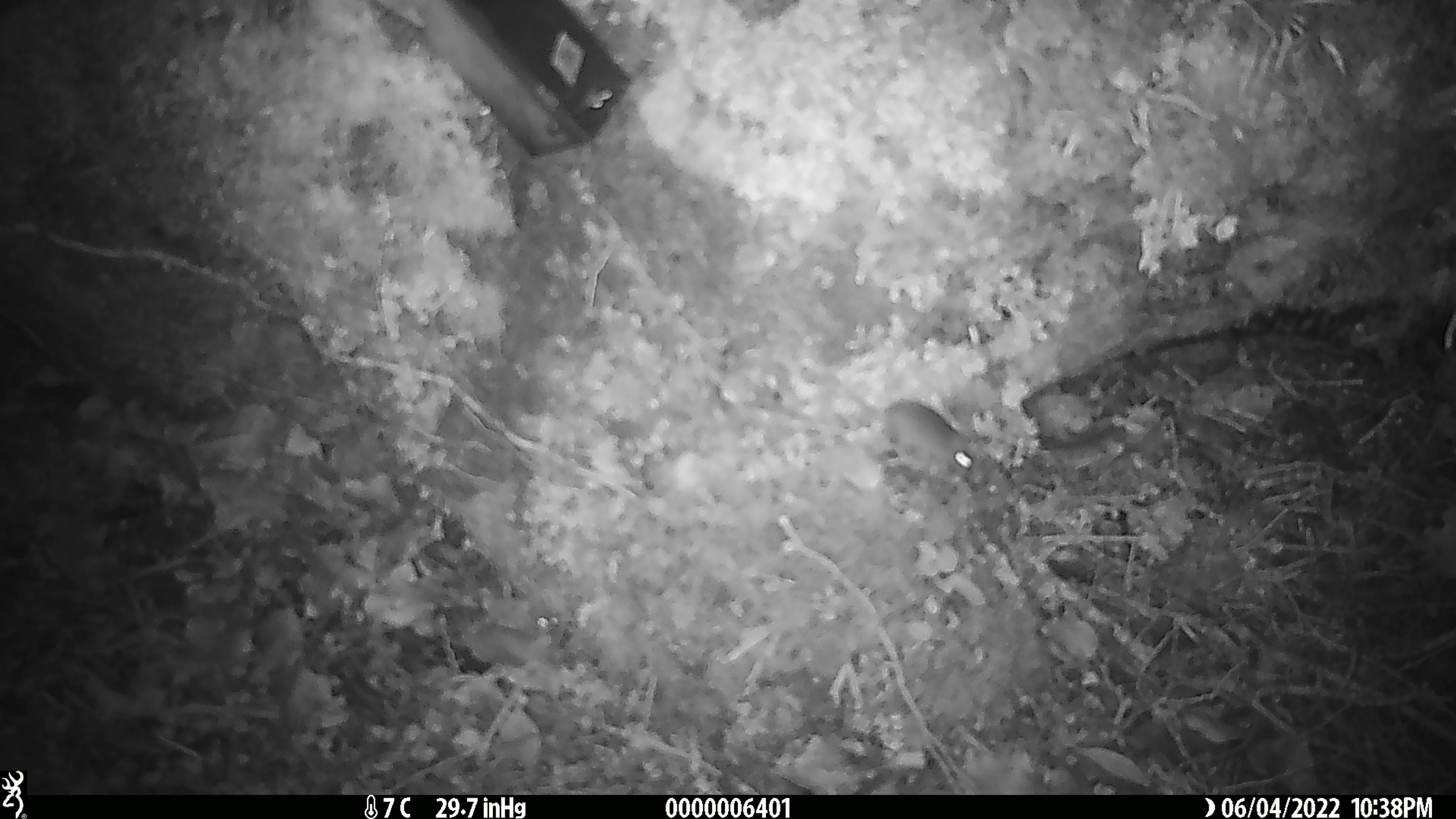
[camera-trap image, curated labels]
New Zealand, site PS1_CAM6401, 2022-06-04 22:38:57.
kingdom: Animalia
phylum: Chordata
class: Mammalia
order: Rodentia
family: Muridae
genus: Mus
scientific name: Mus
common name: mouse